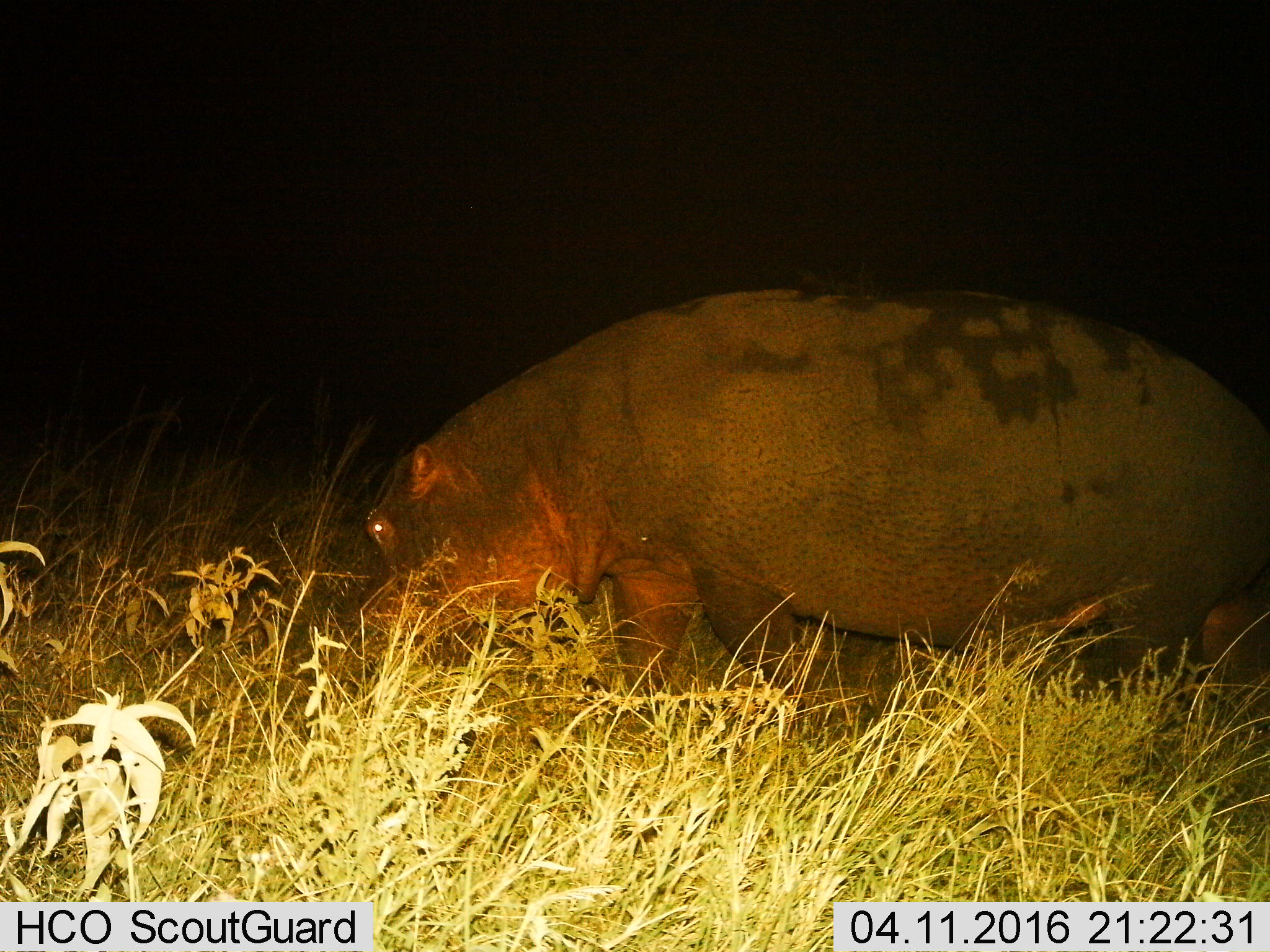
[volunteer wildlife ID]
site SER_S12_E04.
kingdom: Animalia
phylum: Chordata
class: Mammalia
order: Artiodactyla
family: Hippopotamidae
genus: Hippopotamus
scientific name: Hippopotamus amphibius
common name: hippopotamus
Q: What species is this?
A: Hippopotamus (Hippopotamus amphibius).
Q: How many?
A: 1.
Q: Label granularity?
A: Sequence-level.